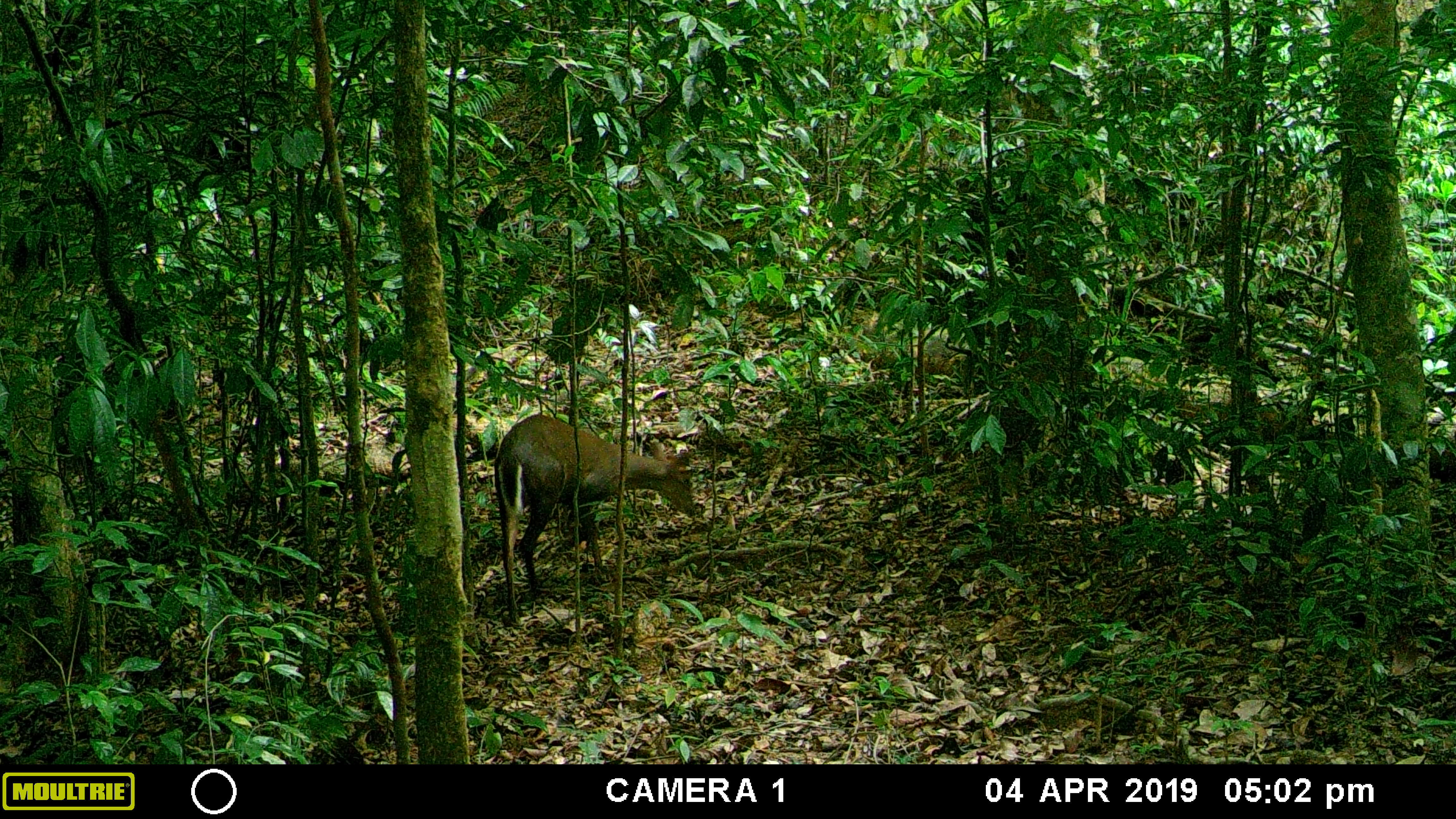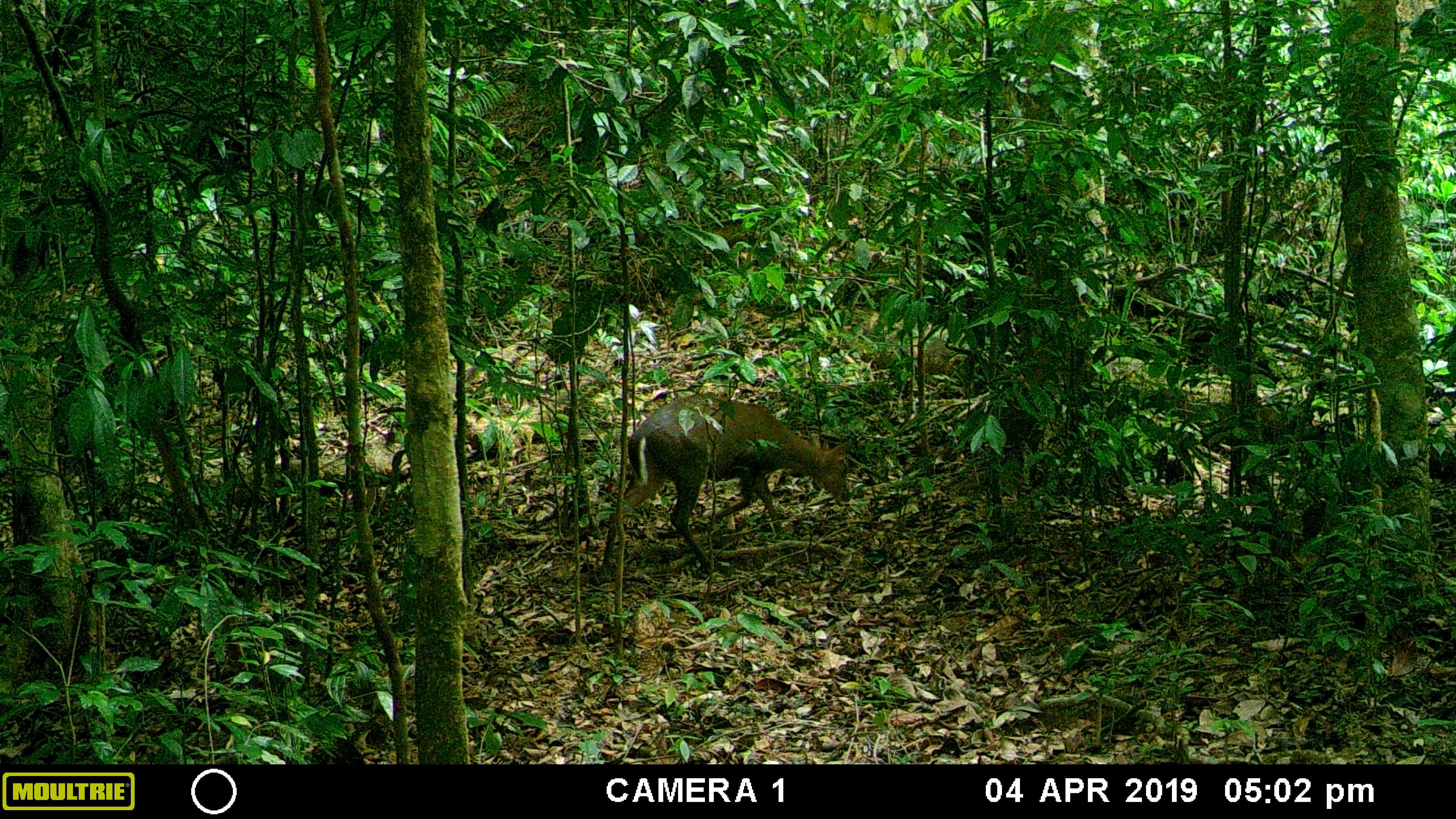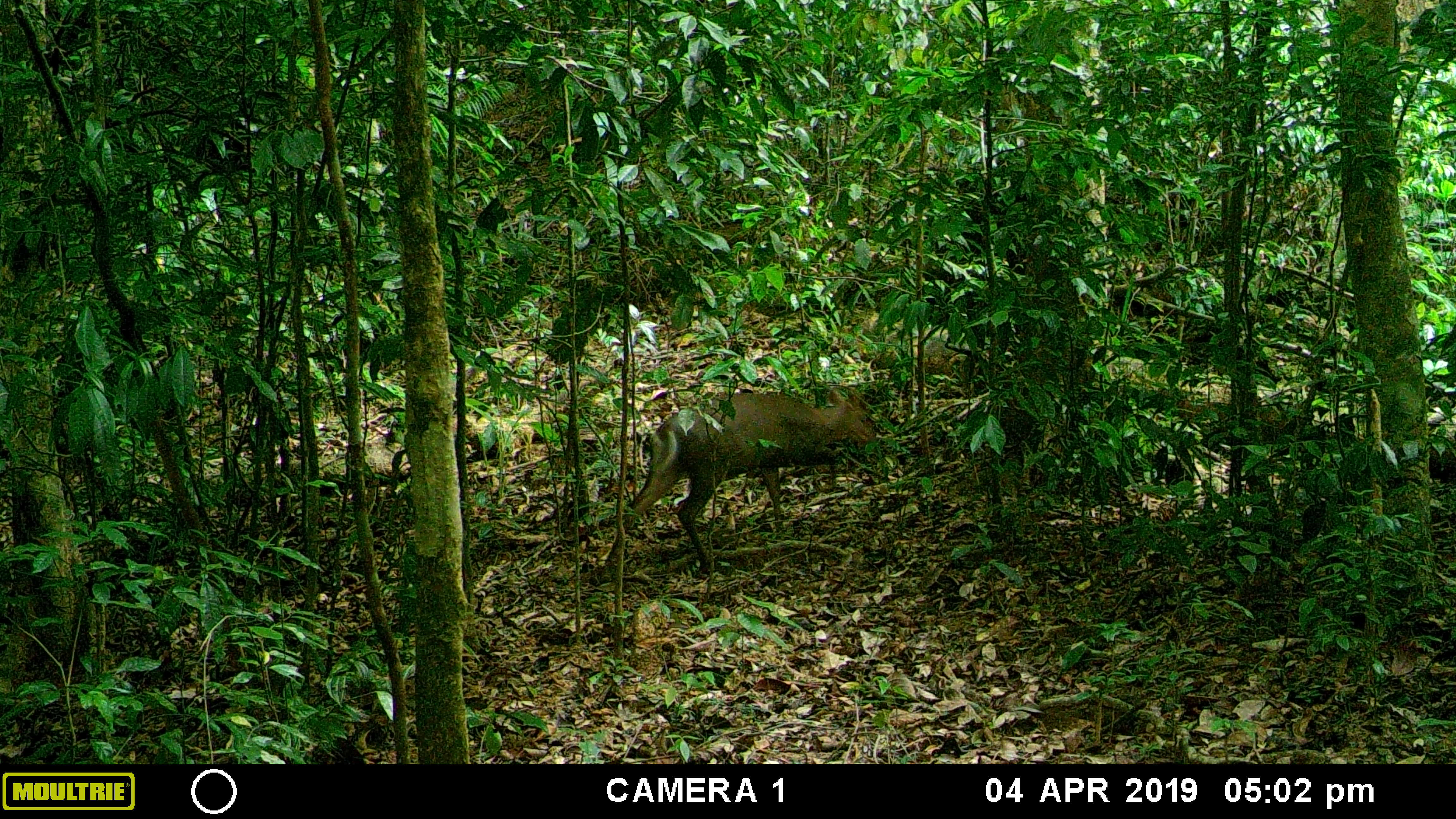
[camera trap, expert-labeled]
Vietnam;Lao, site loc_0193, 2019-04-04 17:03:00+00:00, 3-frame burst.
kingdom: Animalia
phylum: Chordata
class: Mammalia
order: Artiodactyla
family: Cervidae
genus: Muntiacus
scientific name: Muntiacus rooseveltorum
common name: roosevelt's muntjac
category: roosevelts muntjac group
Roosevelts muntjac group (roosevelt's muntjac) (Muntiacus rooseveltorum). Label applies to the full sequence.